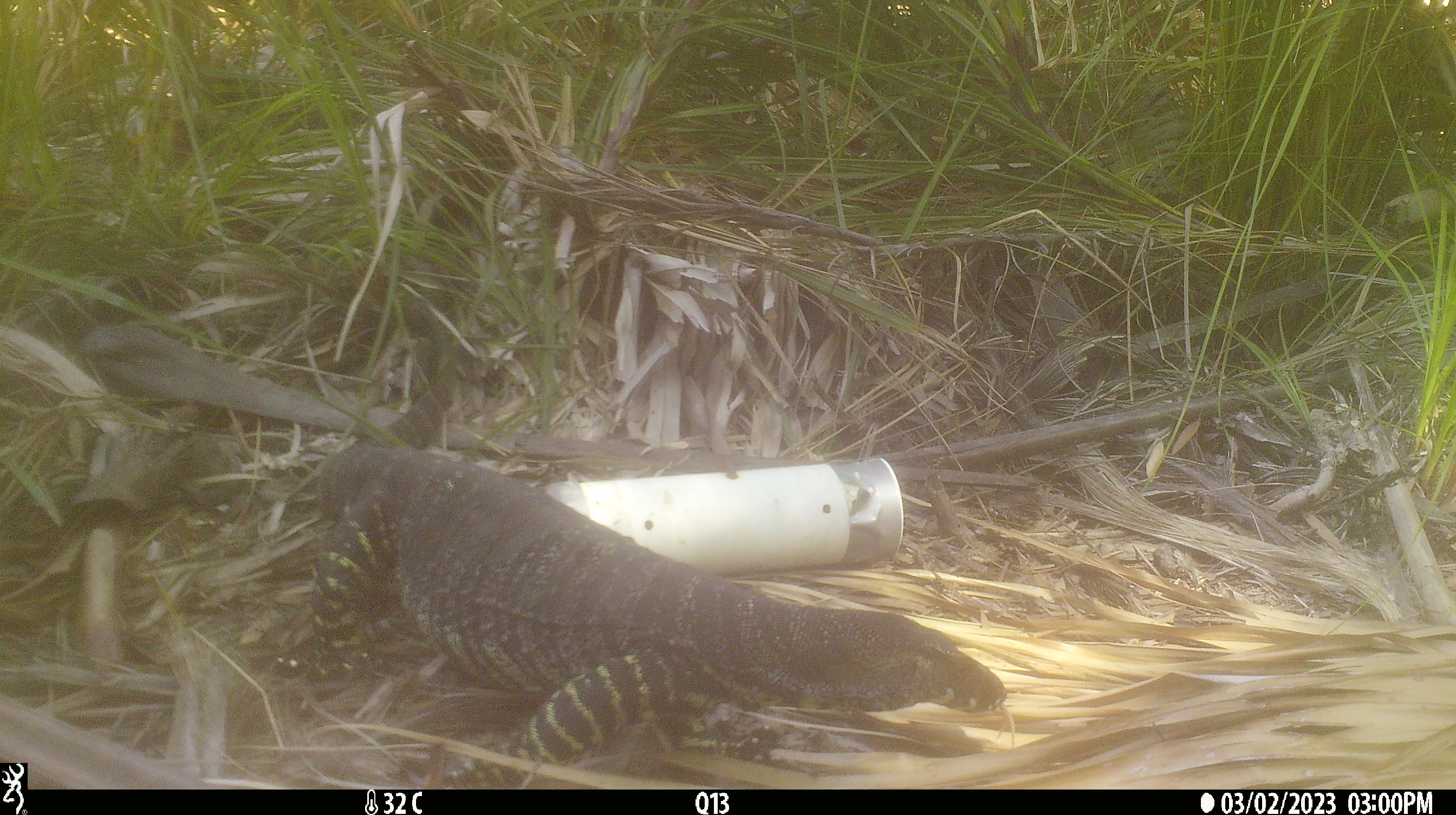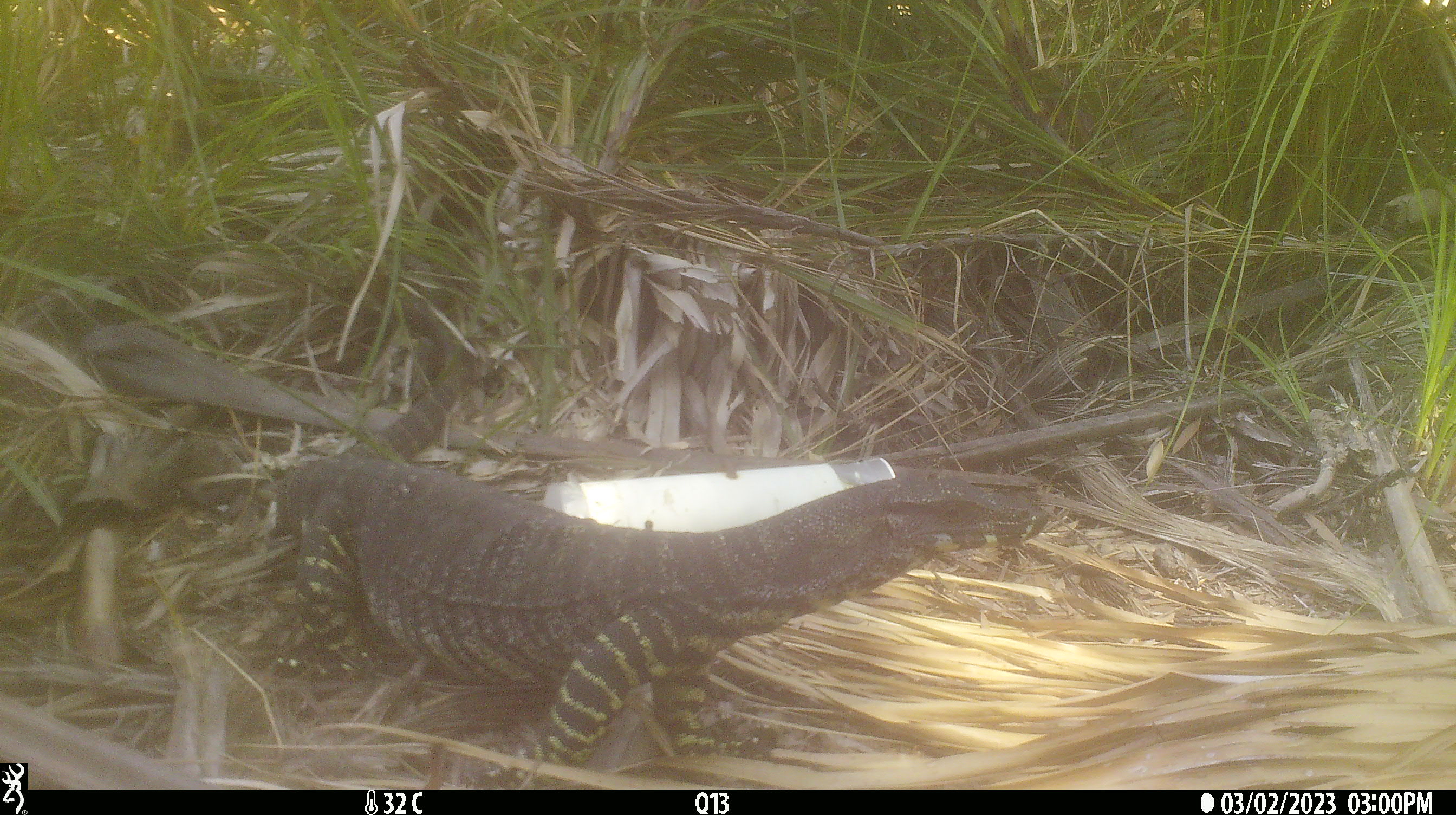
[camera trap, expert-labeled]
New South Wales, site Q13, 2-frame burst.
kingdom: Animalia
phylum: Chordata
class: Reptilia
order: Squamata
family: Varanidae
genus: Varanus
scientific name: Varanus varius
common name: lace monitor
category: goanna